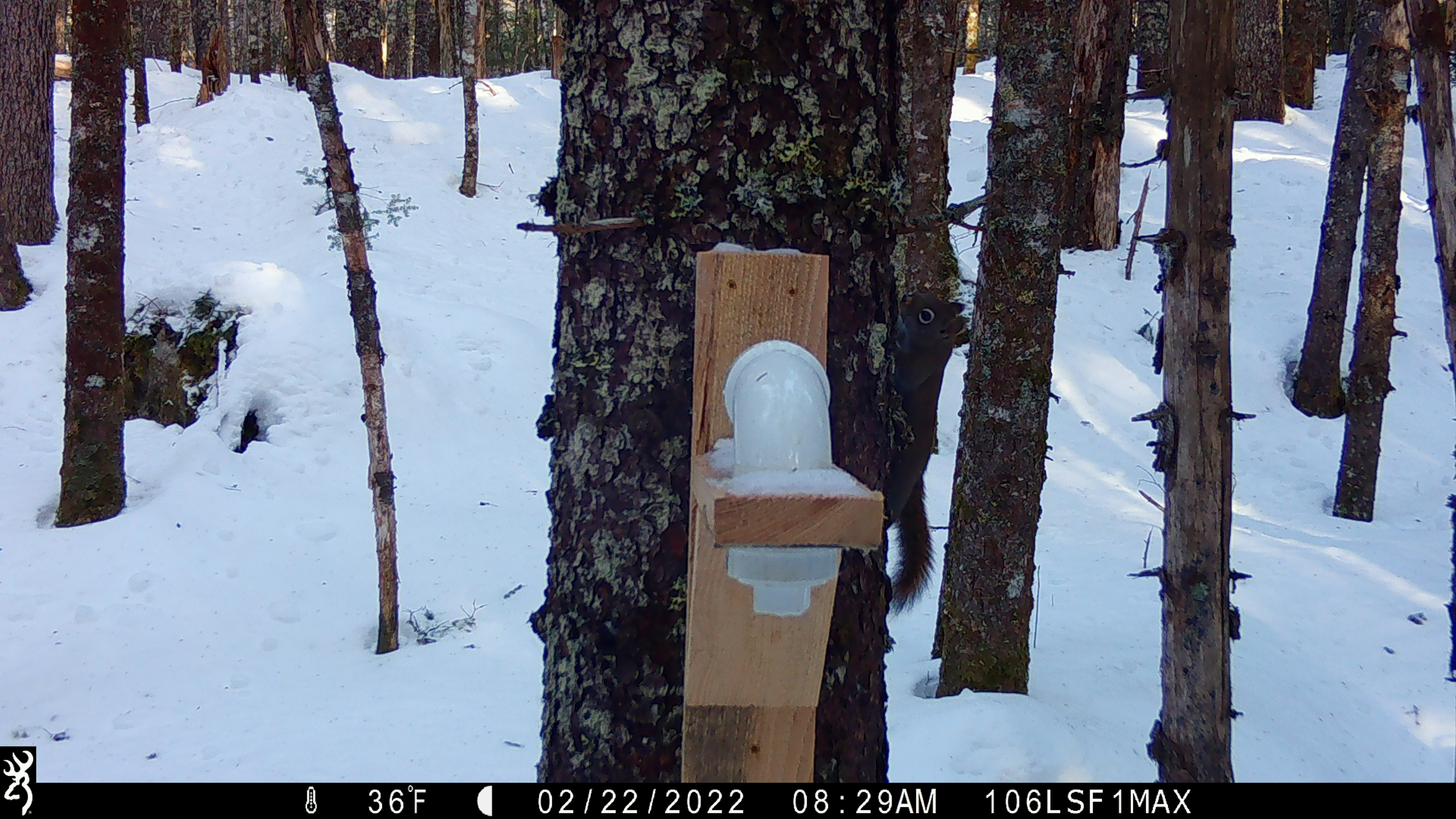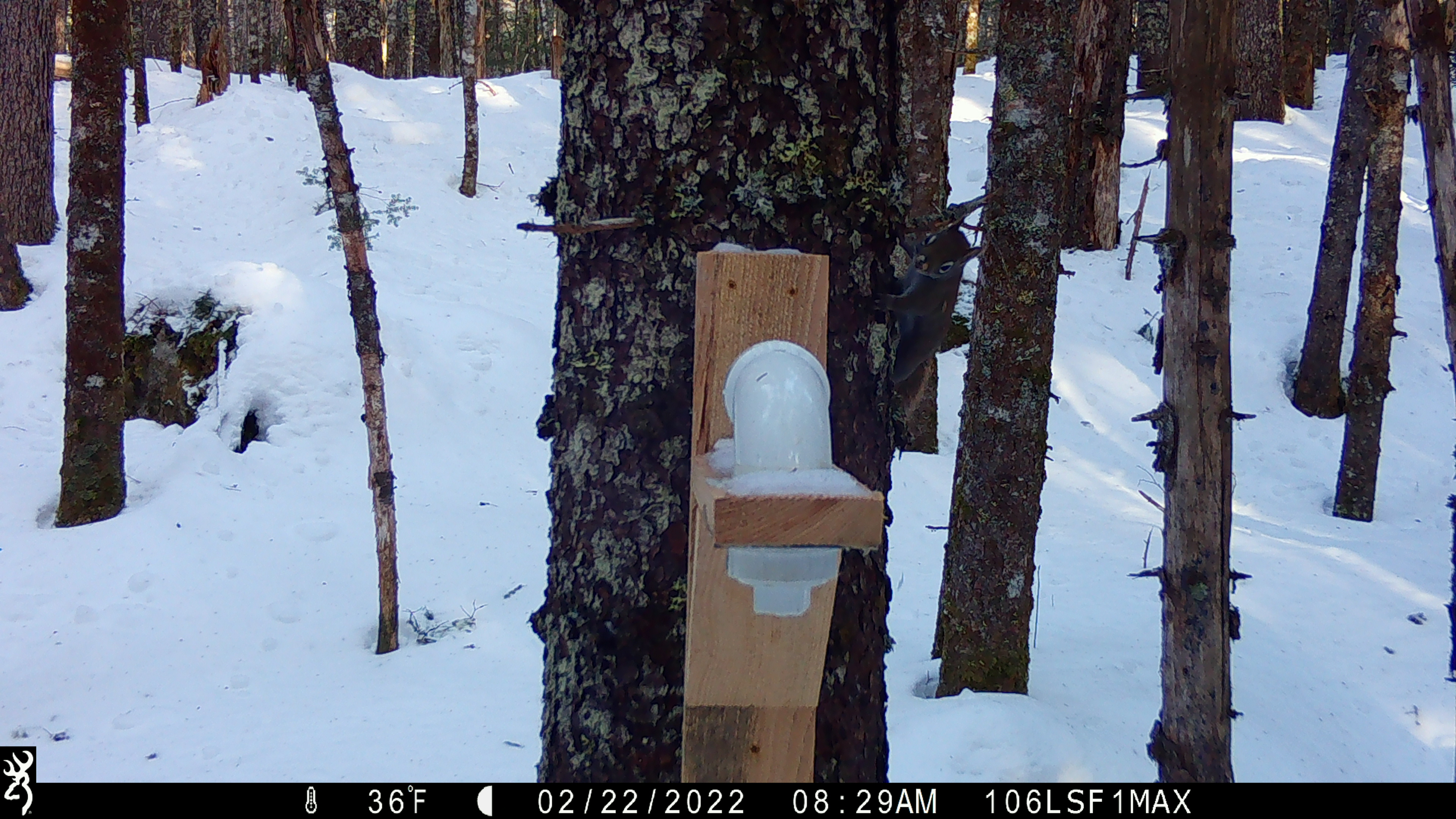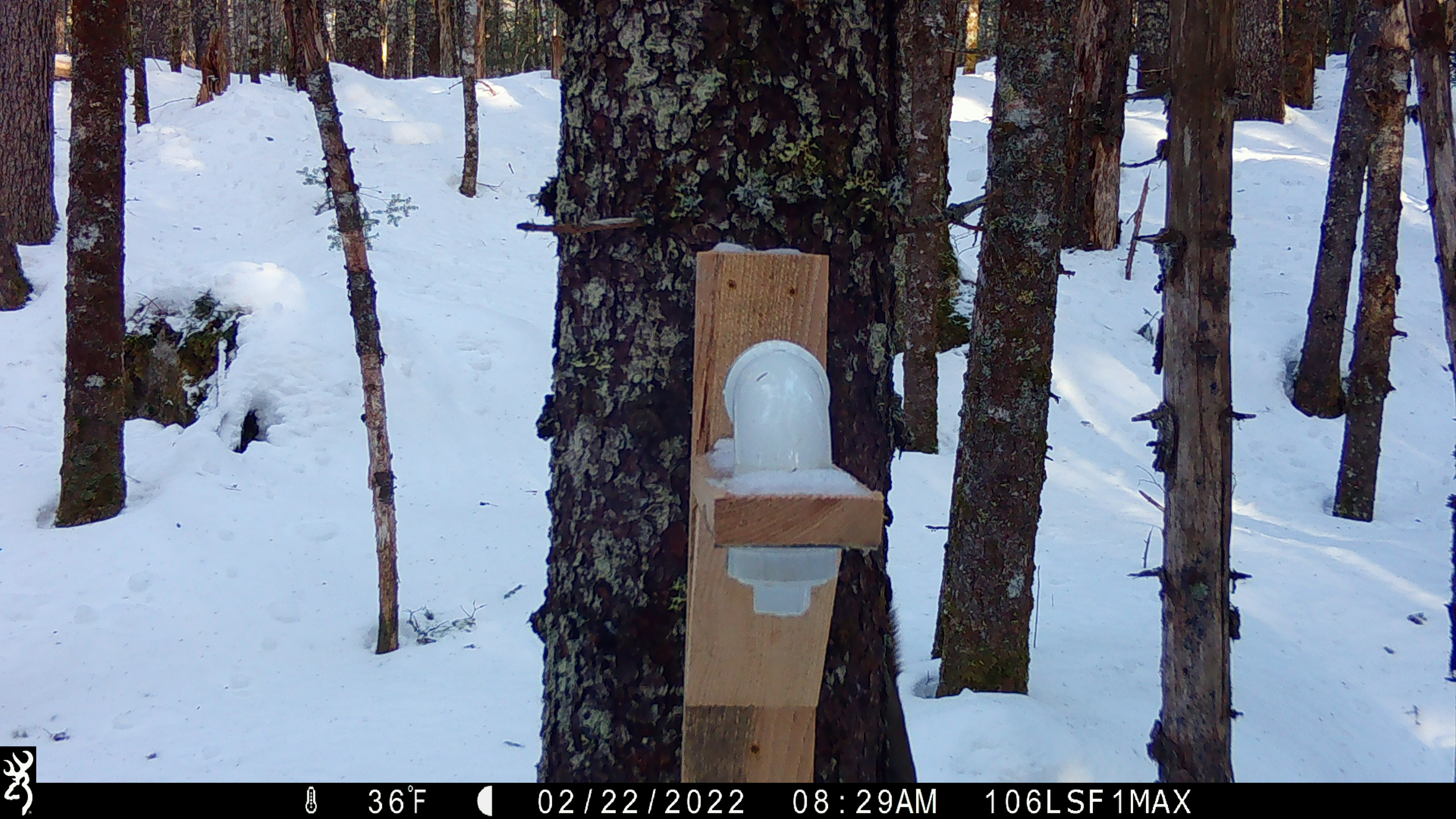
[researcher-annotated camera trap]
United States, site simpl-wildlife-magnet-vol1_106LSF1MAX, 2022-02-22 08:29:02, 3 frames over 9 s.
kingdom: Animalia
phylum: Chordata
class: Mammalia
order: Rodentia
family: Sciuridae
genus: Tamiasciurus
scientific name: Tamiasciurus hudsonicus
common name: red squirrel